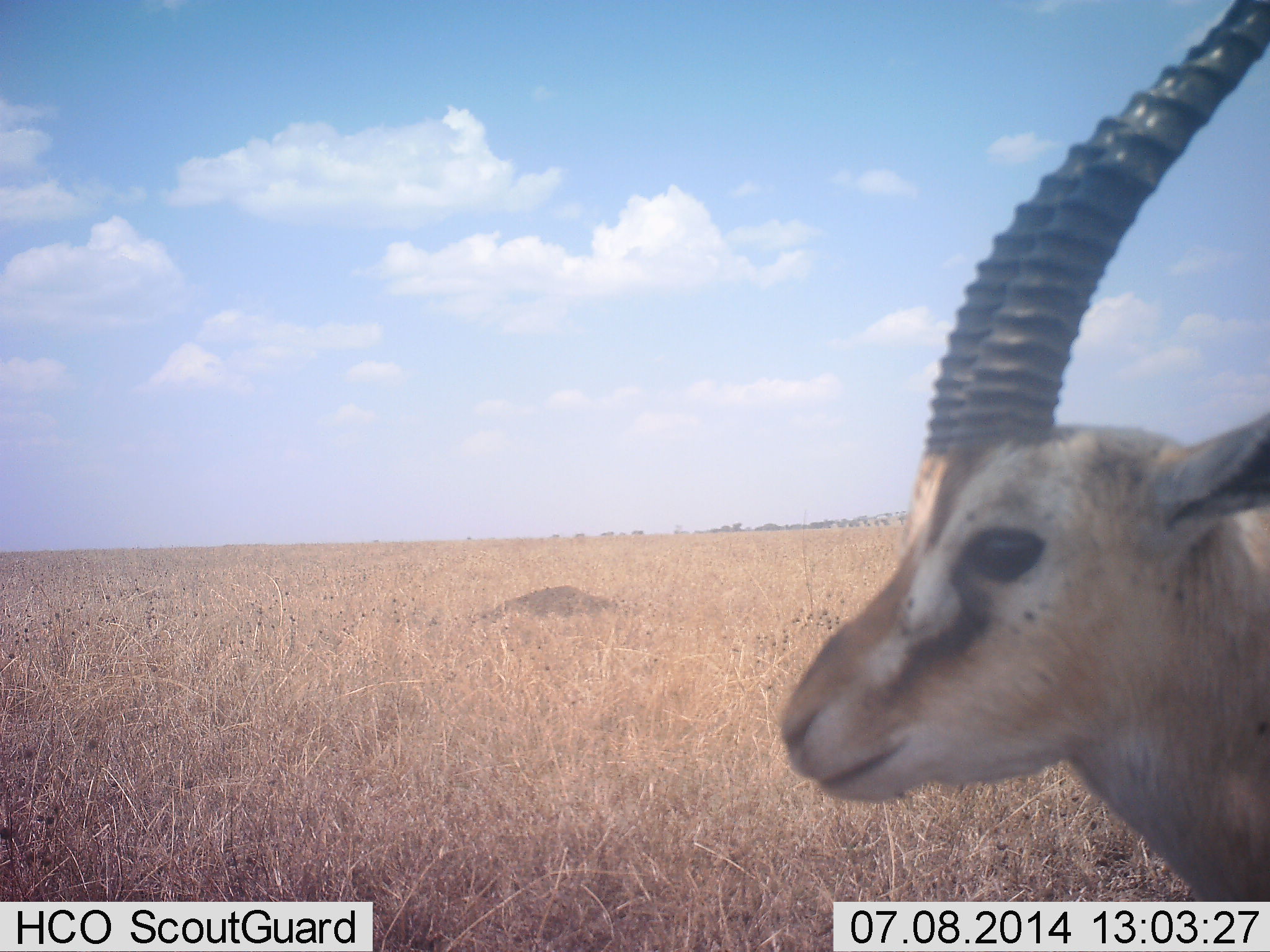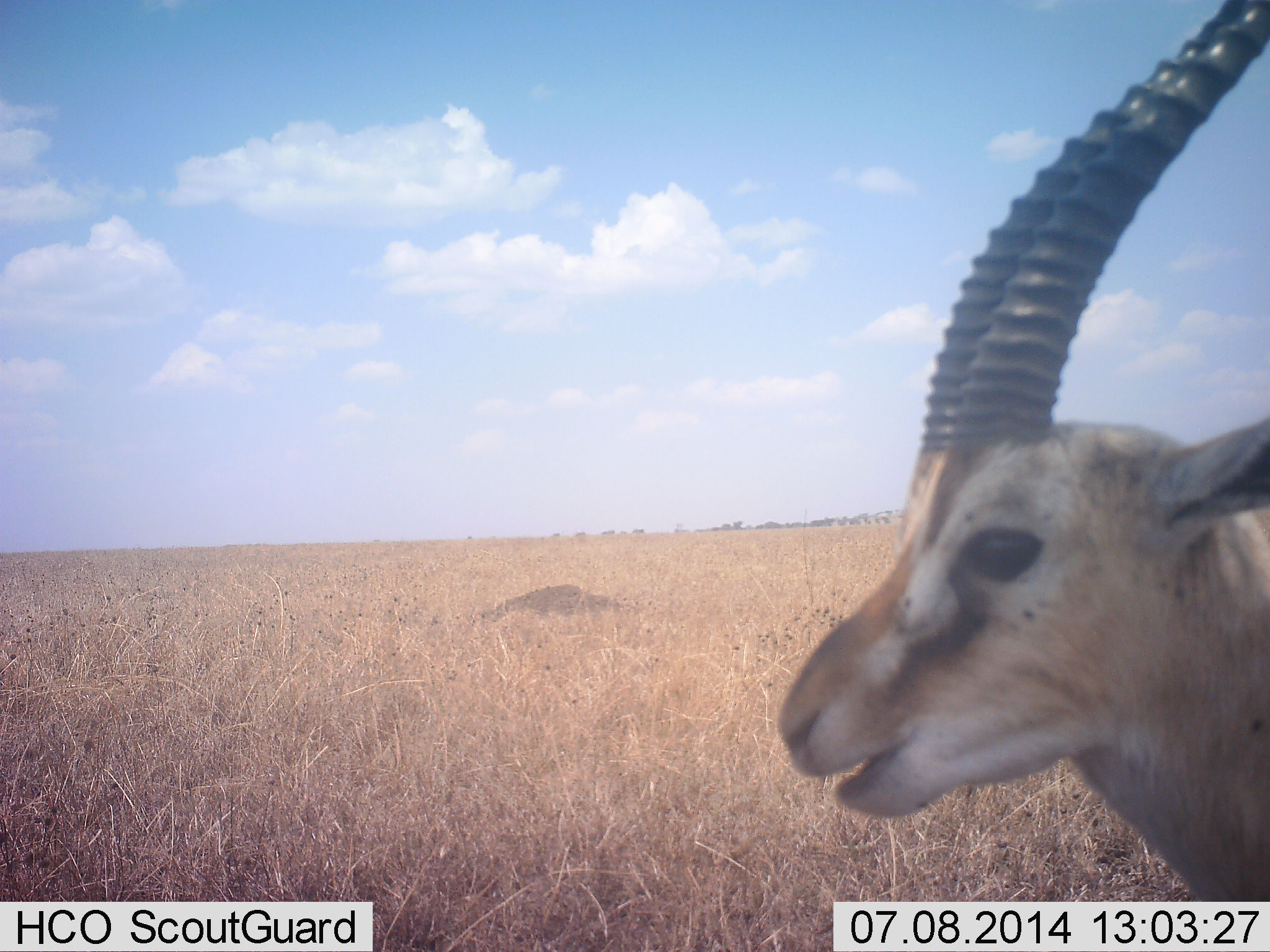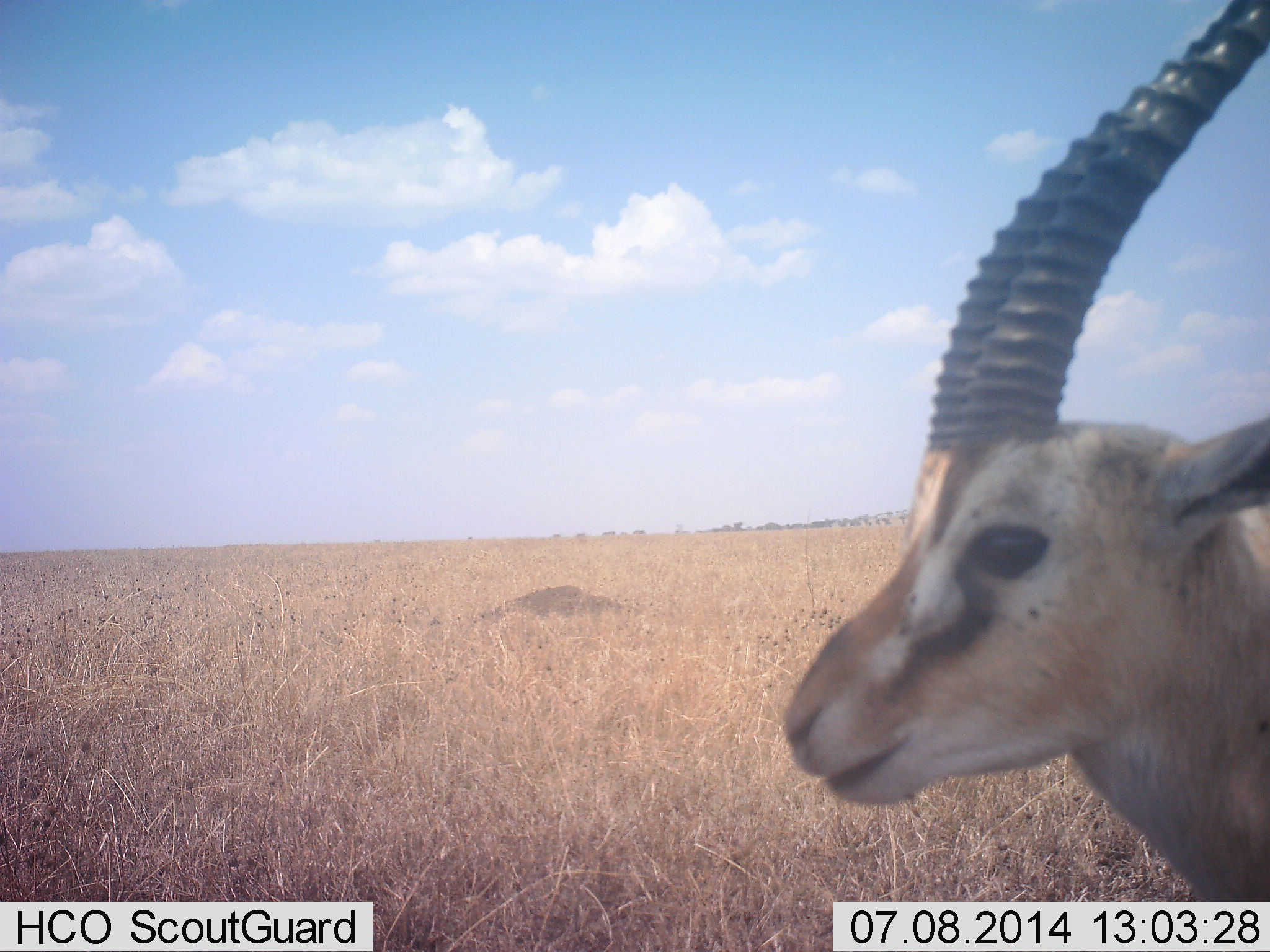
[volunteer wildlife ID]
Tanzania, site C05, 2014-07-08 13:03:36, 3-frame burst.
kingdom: Animalia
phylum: Chordata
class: Mammalia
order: Artiodactyla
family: Bovidae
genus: Eudorcas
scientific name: Eudorcas thomsonii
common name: thomson's gazelle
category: gazellethomsons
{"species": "gazellethomsons (thomson's gazelle) (Eudorcas thomsonii)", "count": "1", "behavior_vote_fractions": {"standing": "70%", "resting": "0%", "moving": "0%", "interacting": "0%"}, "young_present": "0%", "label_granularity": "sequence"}